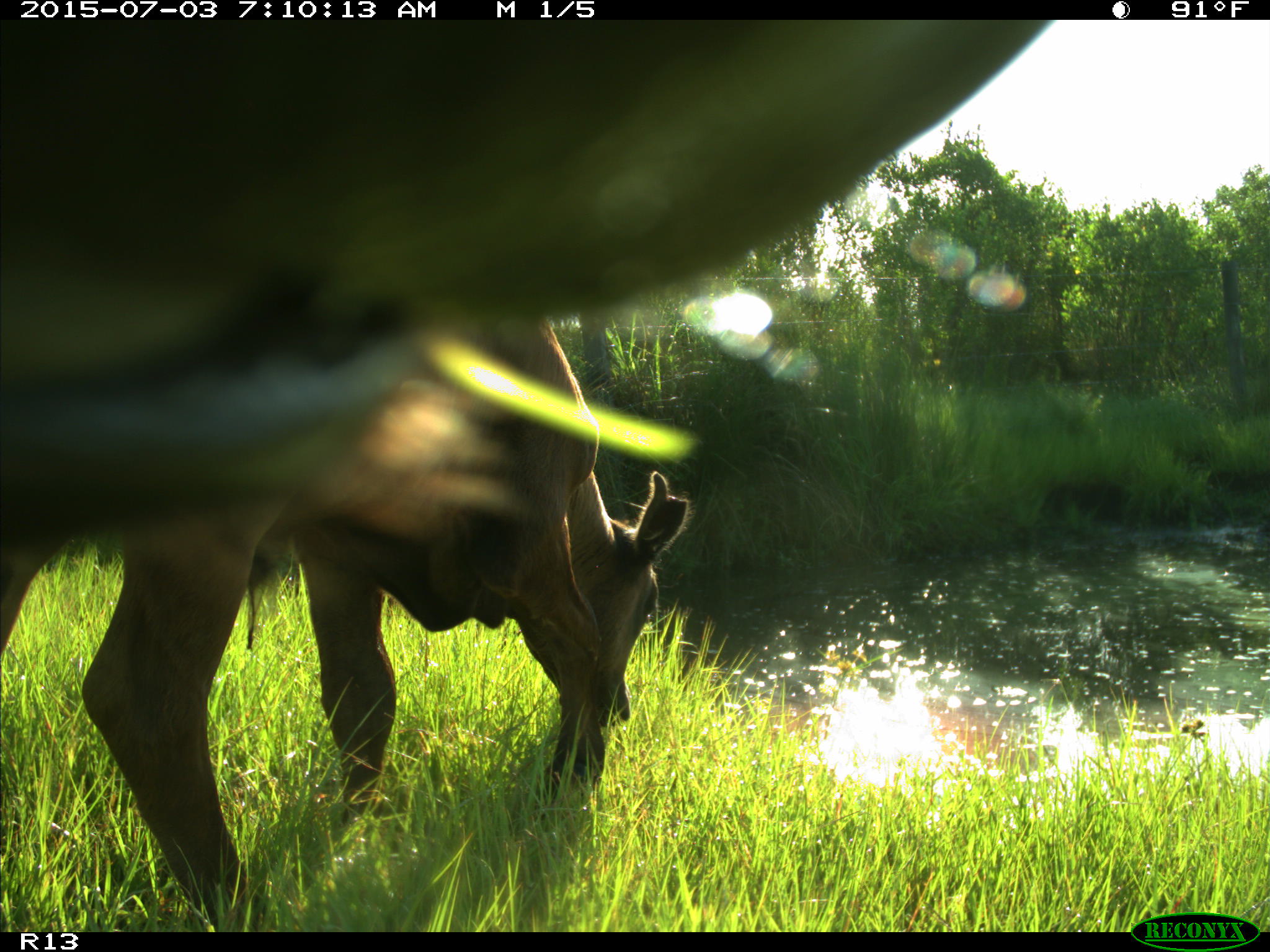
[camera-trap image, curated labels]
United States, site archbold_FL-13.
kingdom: Animalia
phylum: Chordata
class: Mammalia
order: Artiodactyla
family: Bovidae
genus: Bos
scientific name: Bos taurus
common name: domestic cow